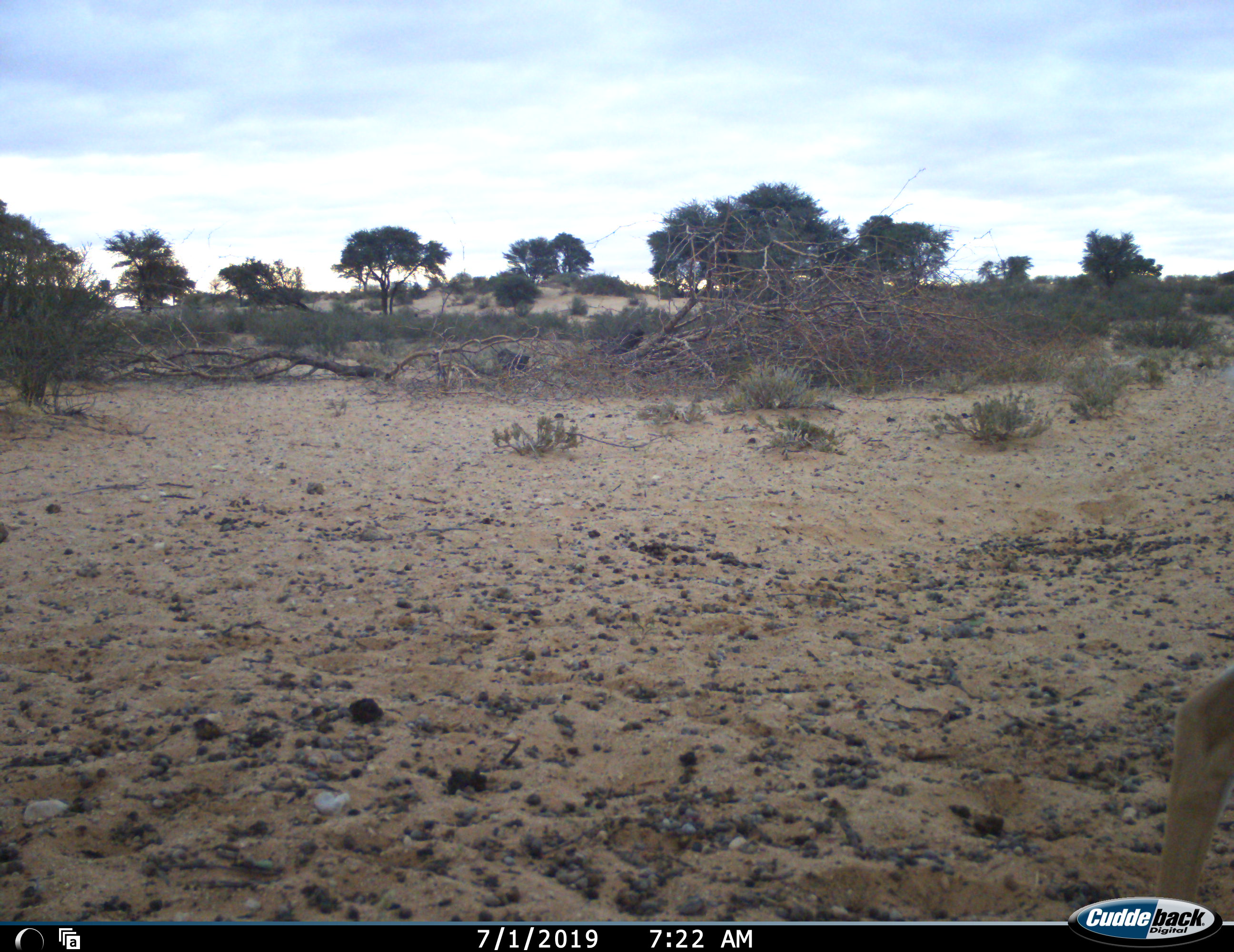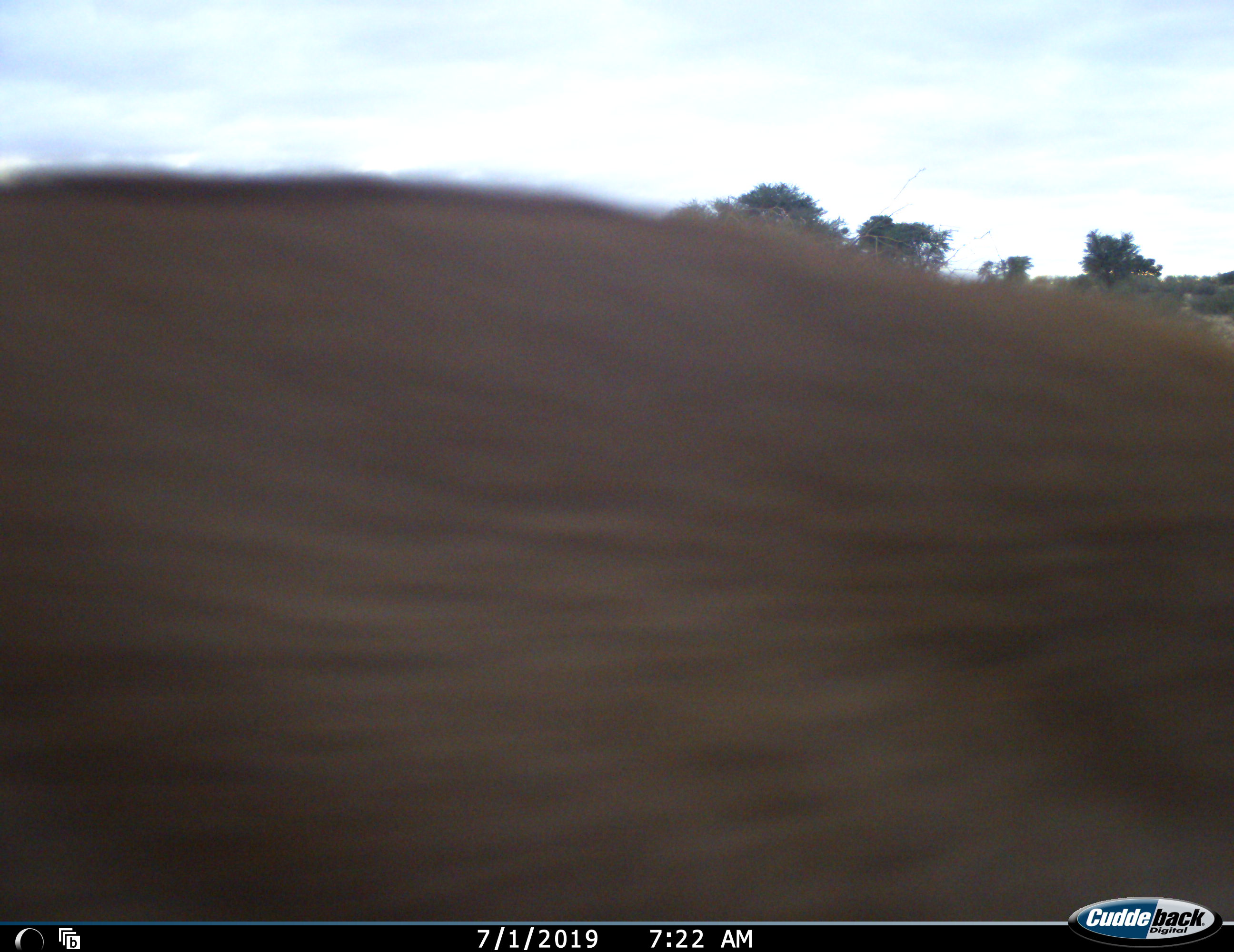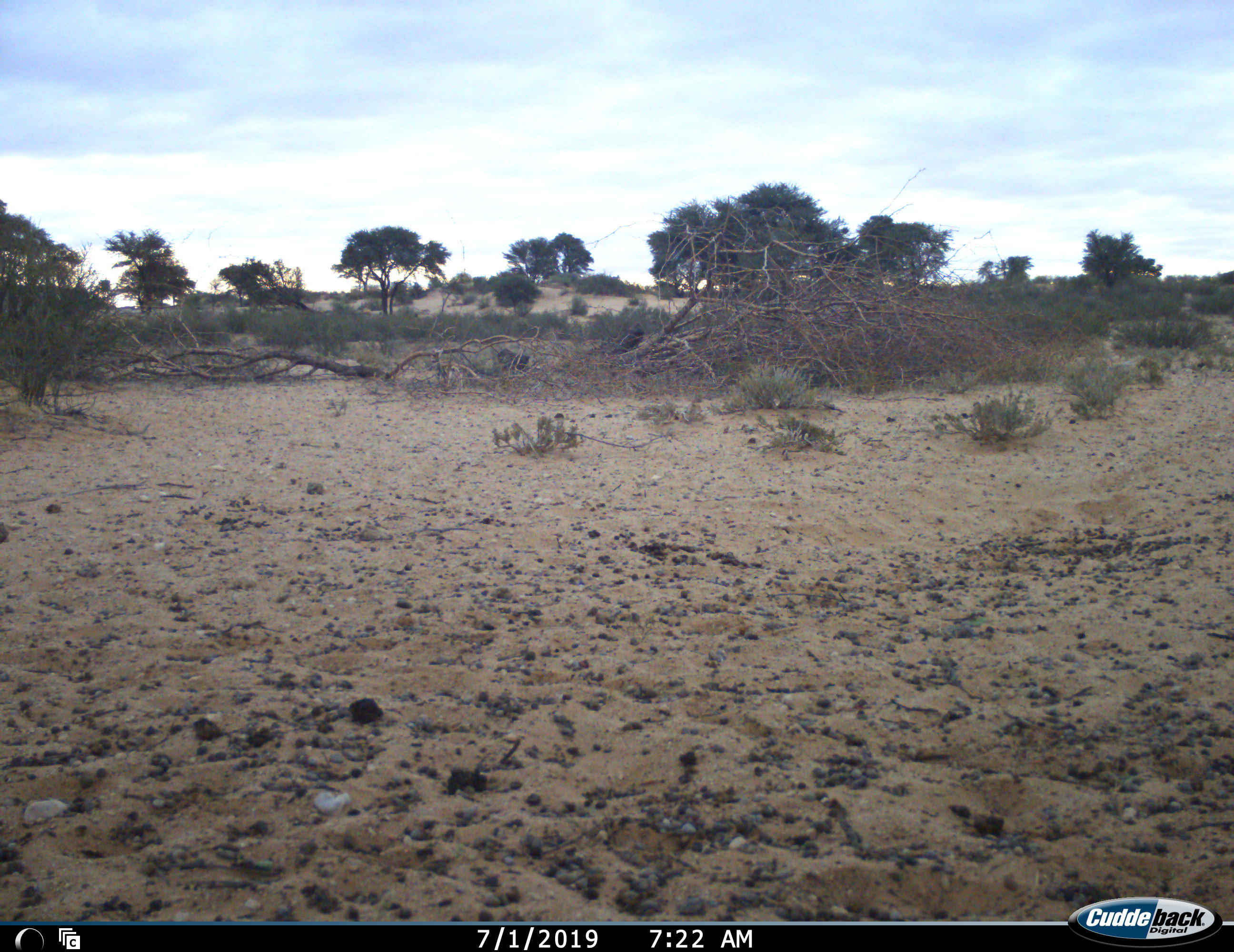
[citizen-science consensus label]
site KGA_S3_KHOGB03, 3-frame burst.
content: unidentified animal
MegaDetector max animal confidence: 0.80